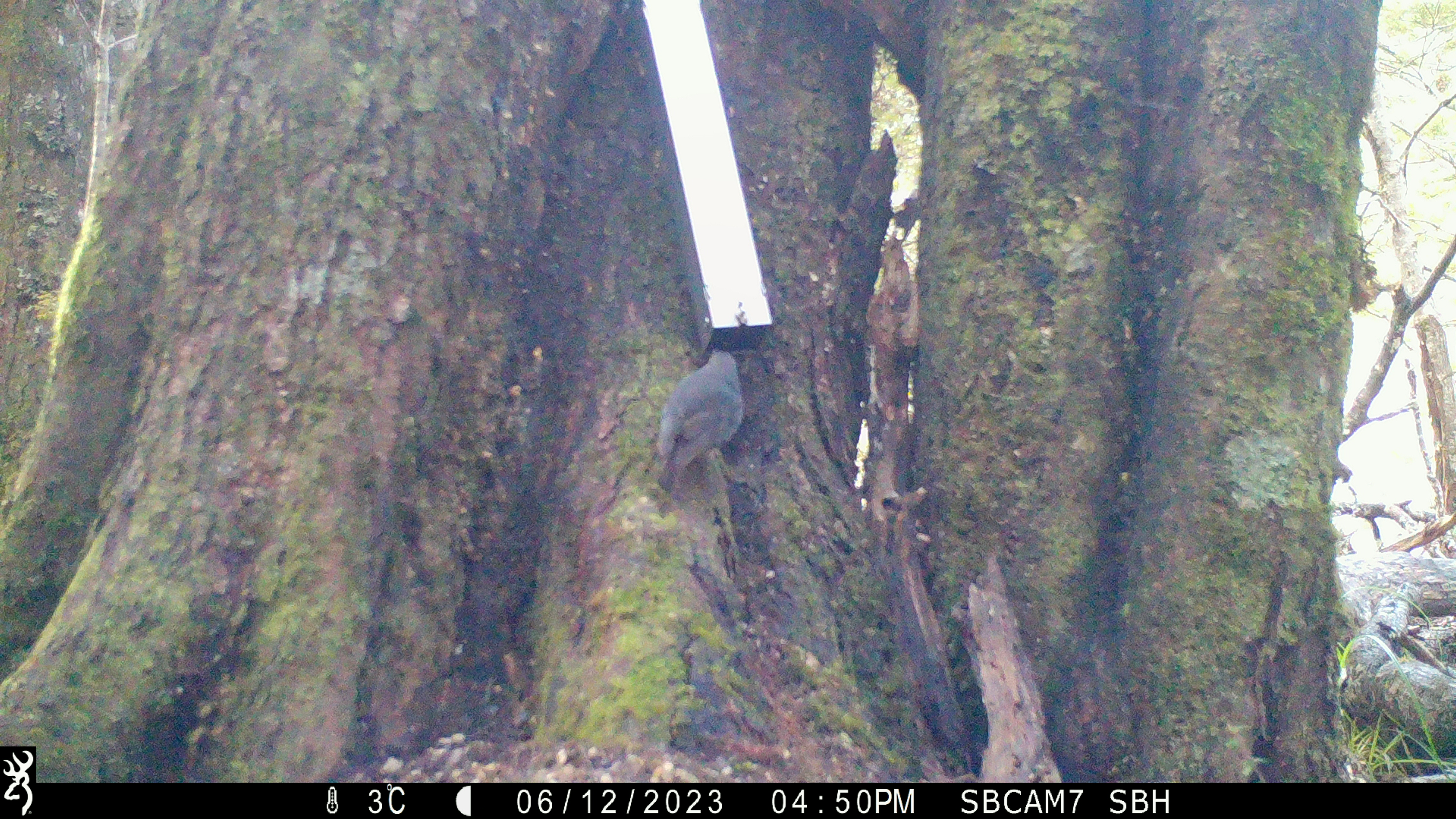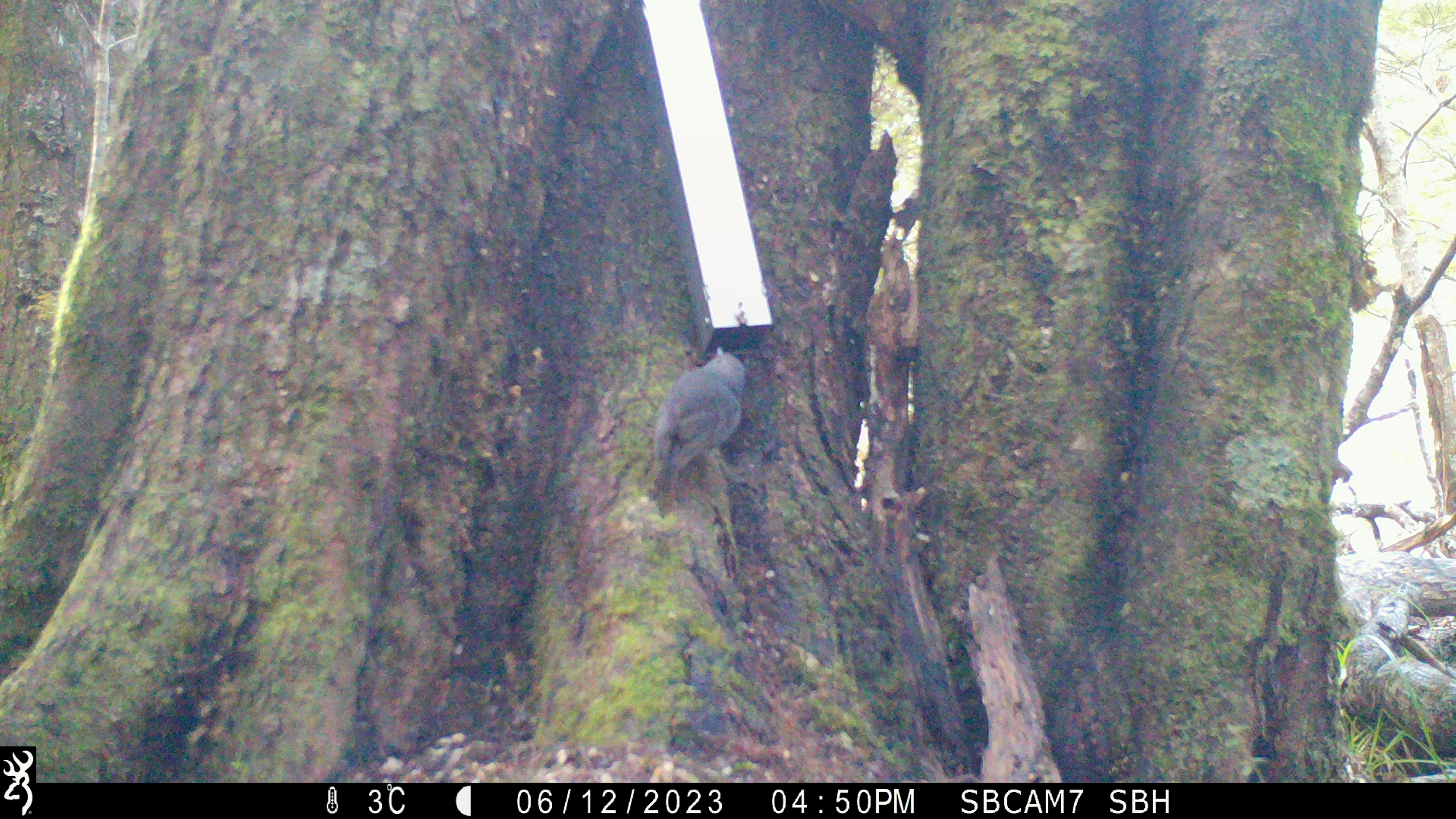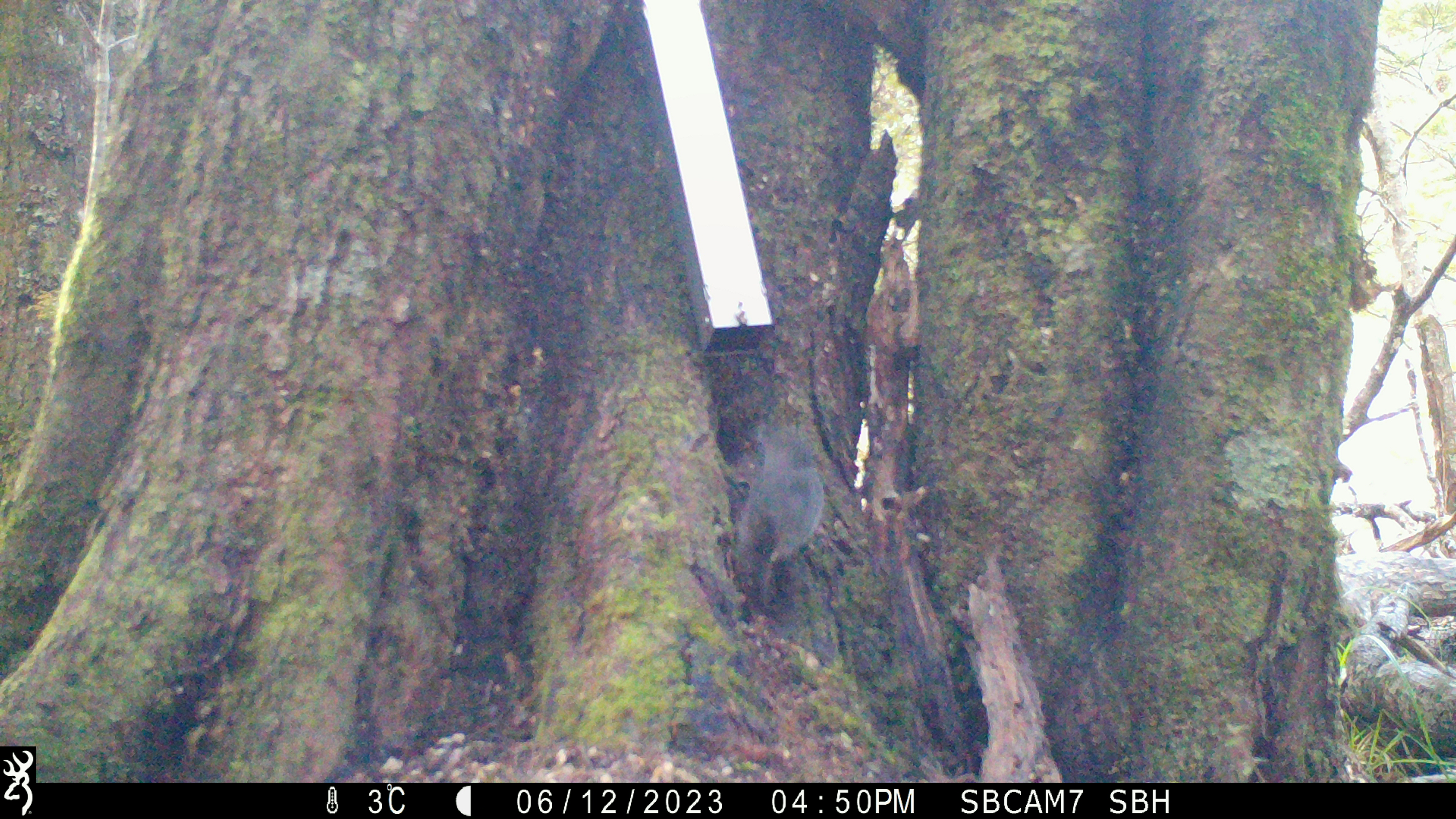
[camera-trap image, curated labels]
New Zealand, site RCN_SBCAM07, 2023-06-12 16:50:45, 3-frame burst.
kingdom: Animalia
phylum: Chordata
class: Aves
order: Passeriformes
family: Petroicidae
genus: Petroica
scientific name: Petroica australis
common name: new zealand robin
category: robin